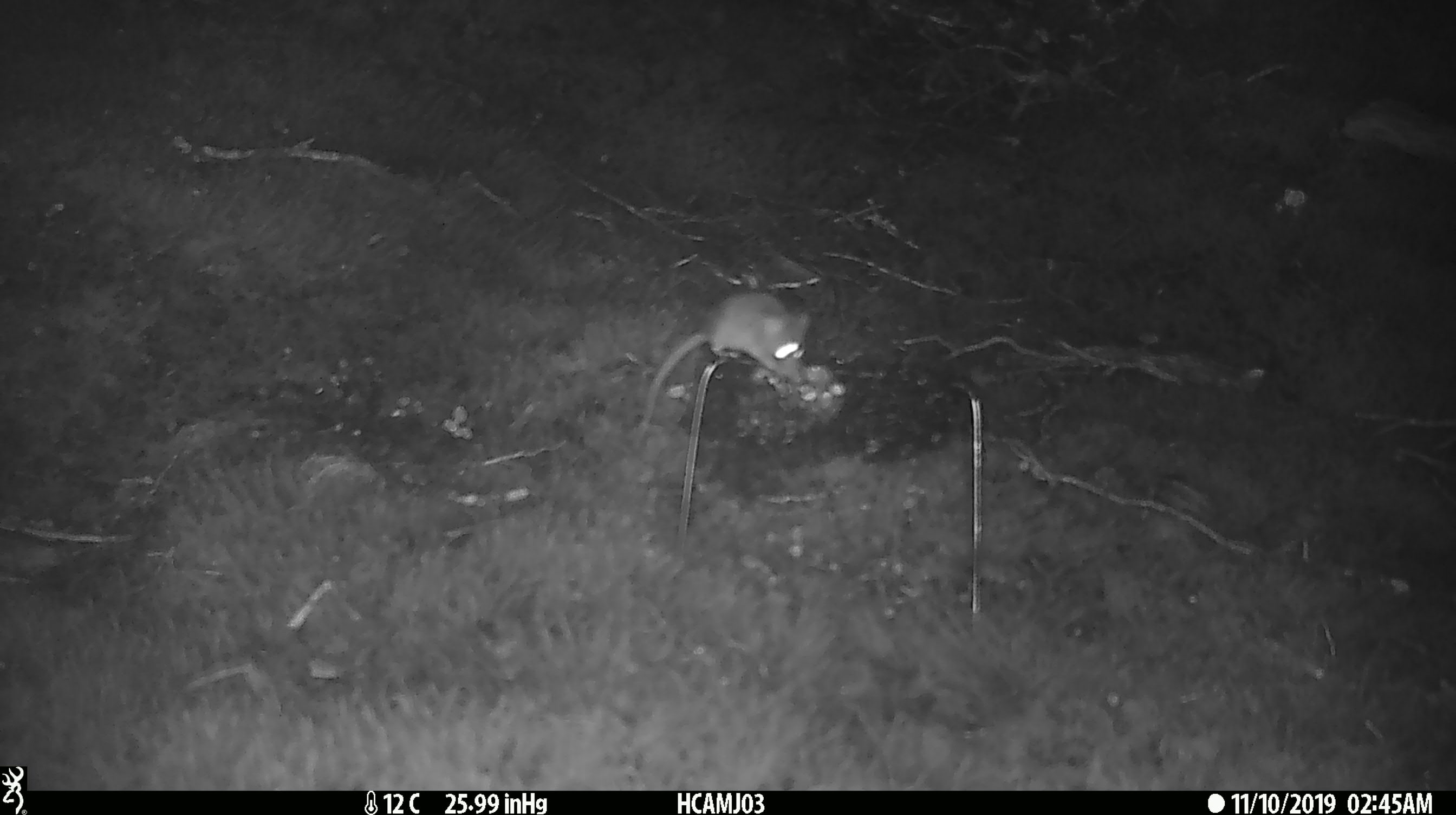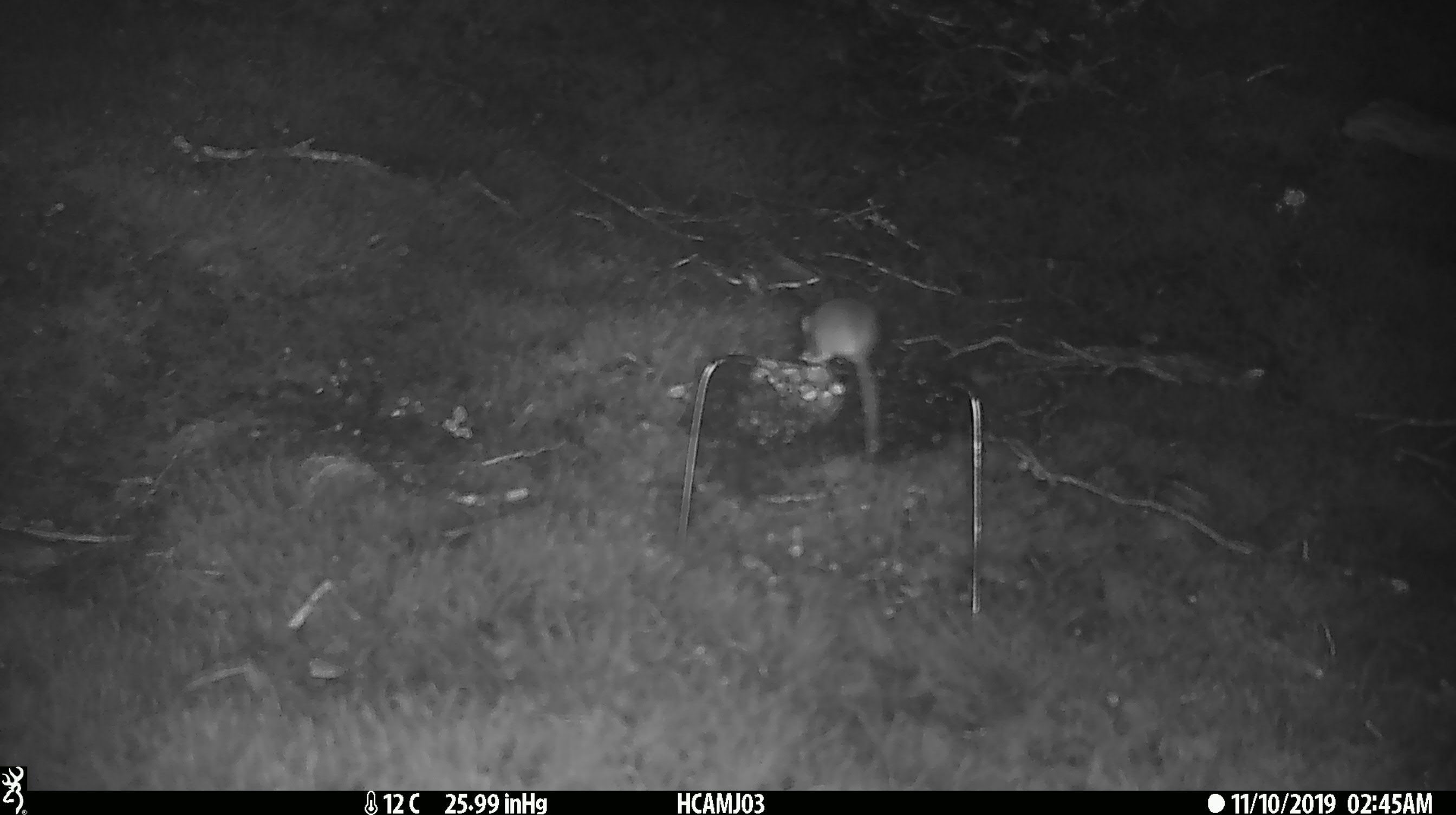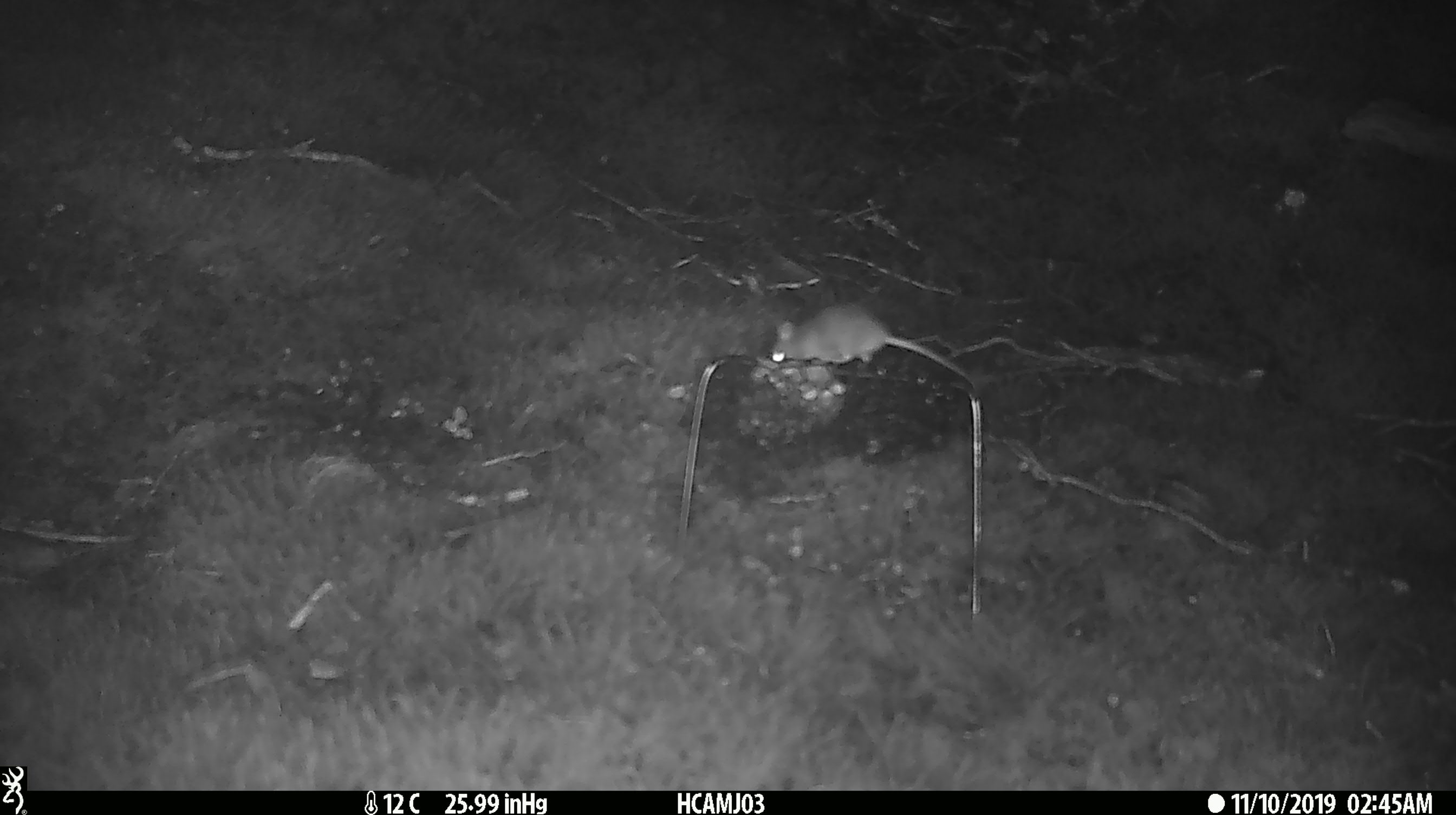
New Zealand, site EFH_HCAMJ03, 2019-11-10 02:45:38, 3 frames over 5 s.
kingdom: Animalia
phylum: Chordata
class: Mammalia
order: Rodentia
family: Muridae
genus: Mus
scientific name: Mus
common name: mouse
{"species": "mouse (Mus)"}